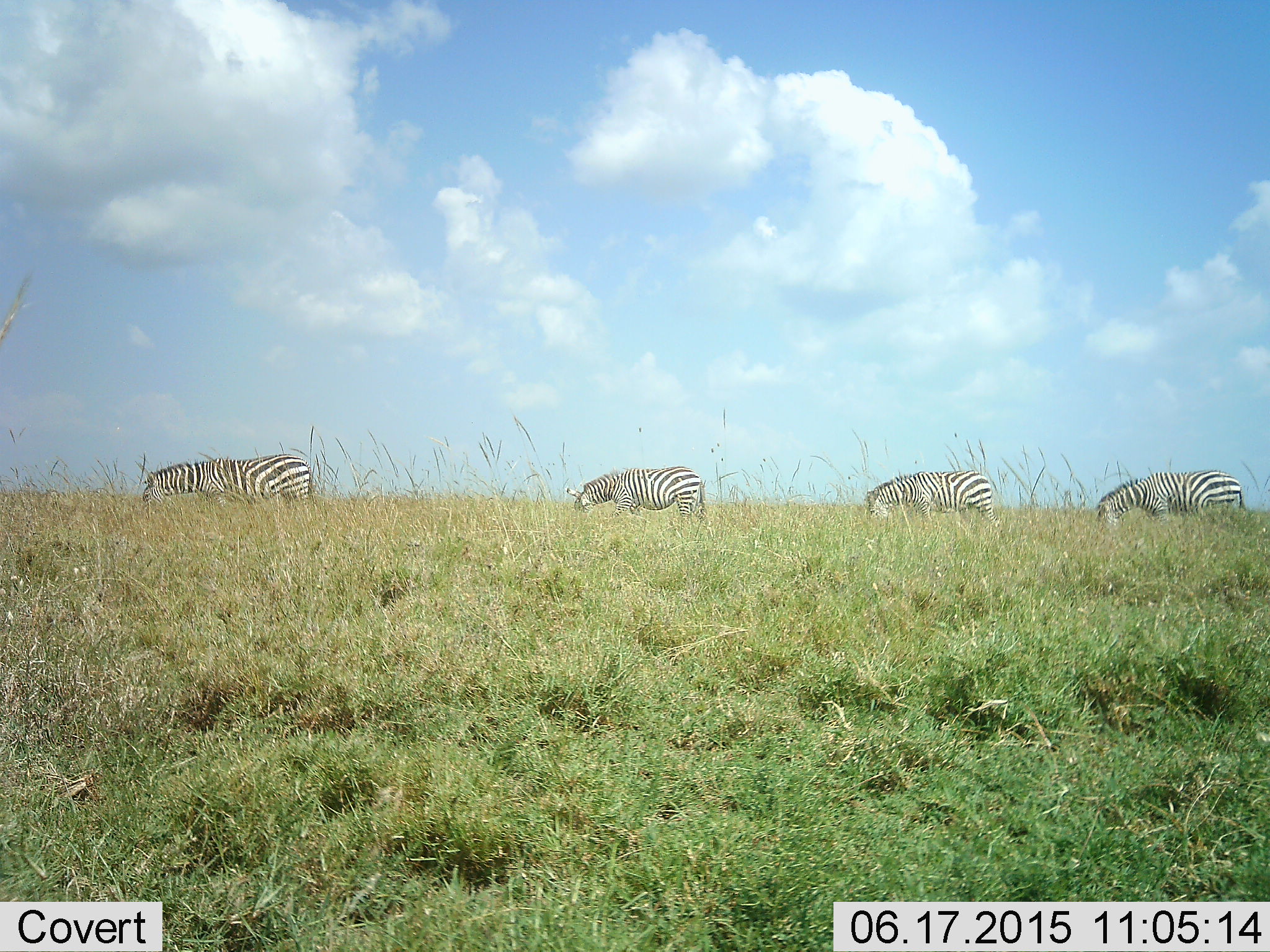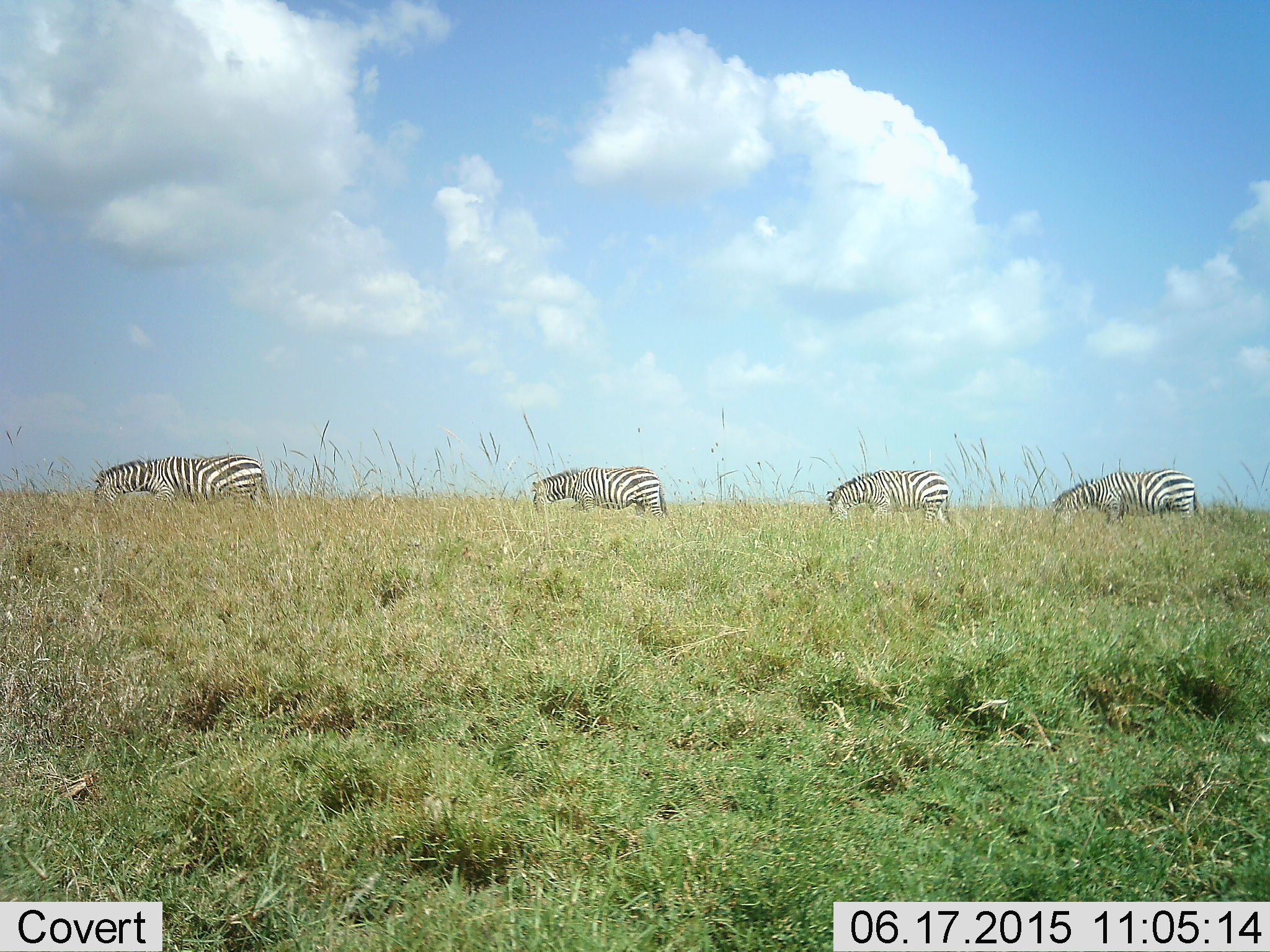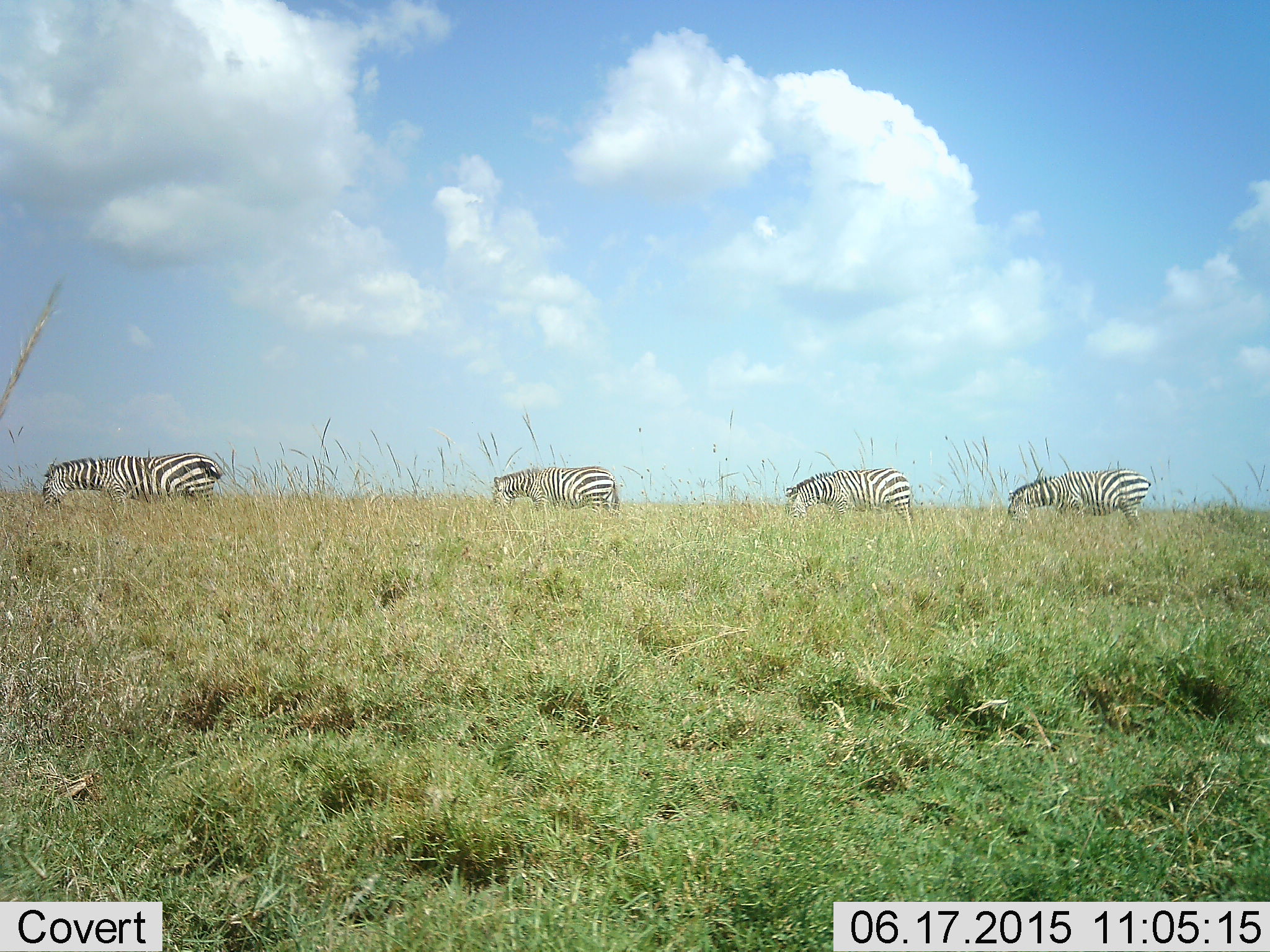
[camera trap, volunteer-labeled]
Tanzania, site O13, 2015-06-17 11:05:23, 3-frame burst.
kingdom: Animalia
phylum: Chordata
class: Mammalia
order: Perissodactyla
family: Equidae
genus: Equus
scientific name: Equus quagga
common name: plains zebra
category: zebra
Zebra (plains zebra) (Equus quagga), count 4. Behavior (volunteer vote fractions): standing 10%, resting 0%, moving 60%, interacting 0%. Young present (vote fraction): 0%. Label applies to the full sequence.